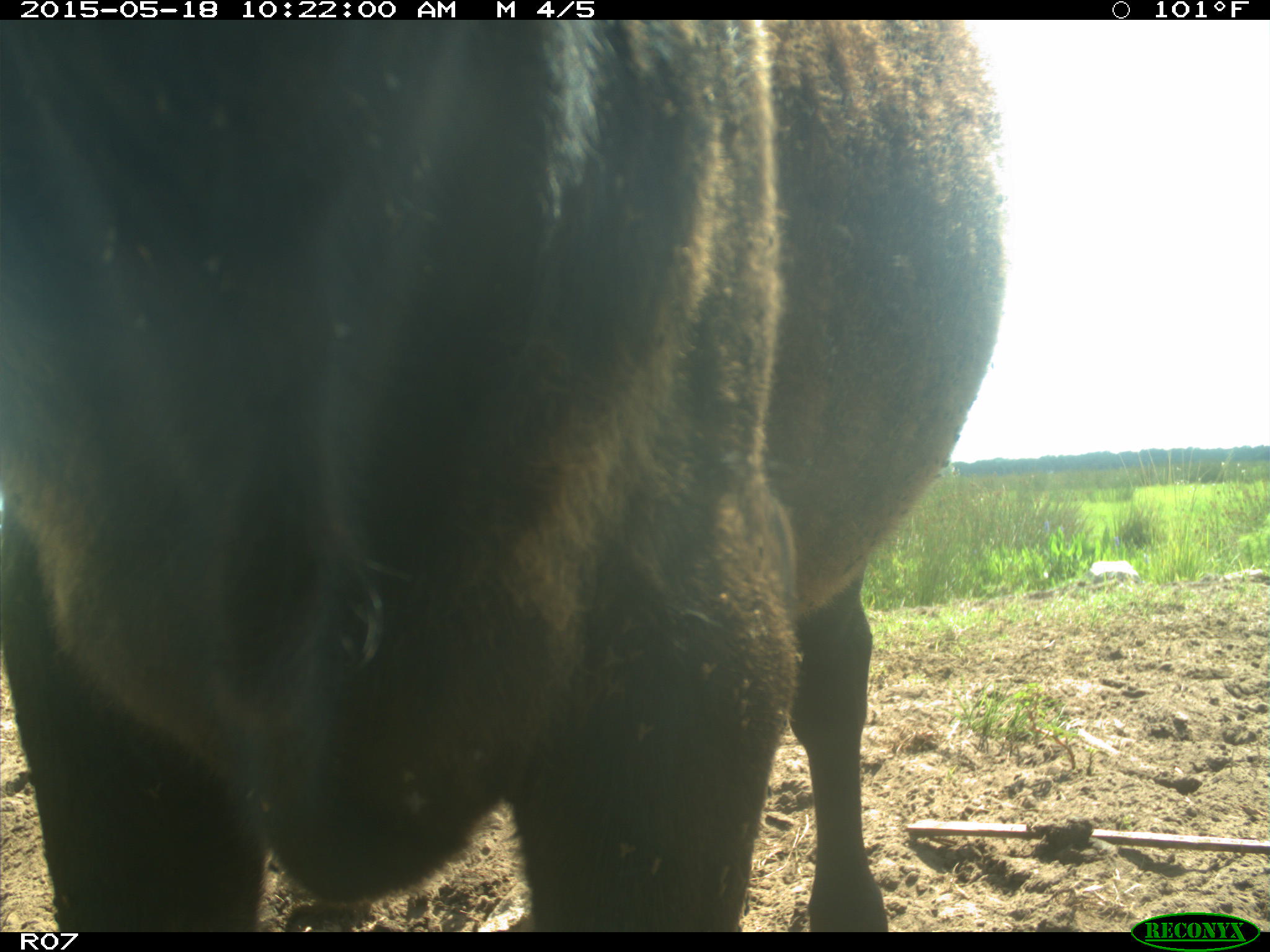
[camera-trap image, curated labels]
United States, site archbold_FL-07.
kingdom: Animalia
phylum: Chordata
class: Mammalia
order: Artiodactyla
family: Bovidae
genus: Bos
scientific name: Bos taurus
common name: domestic cow